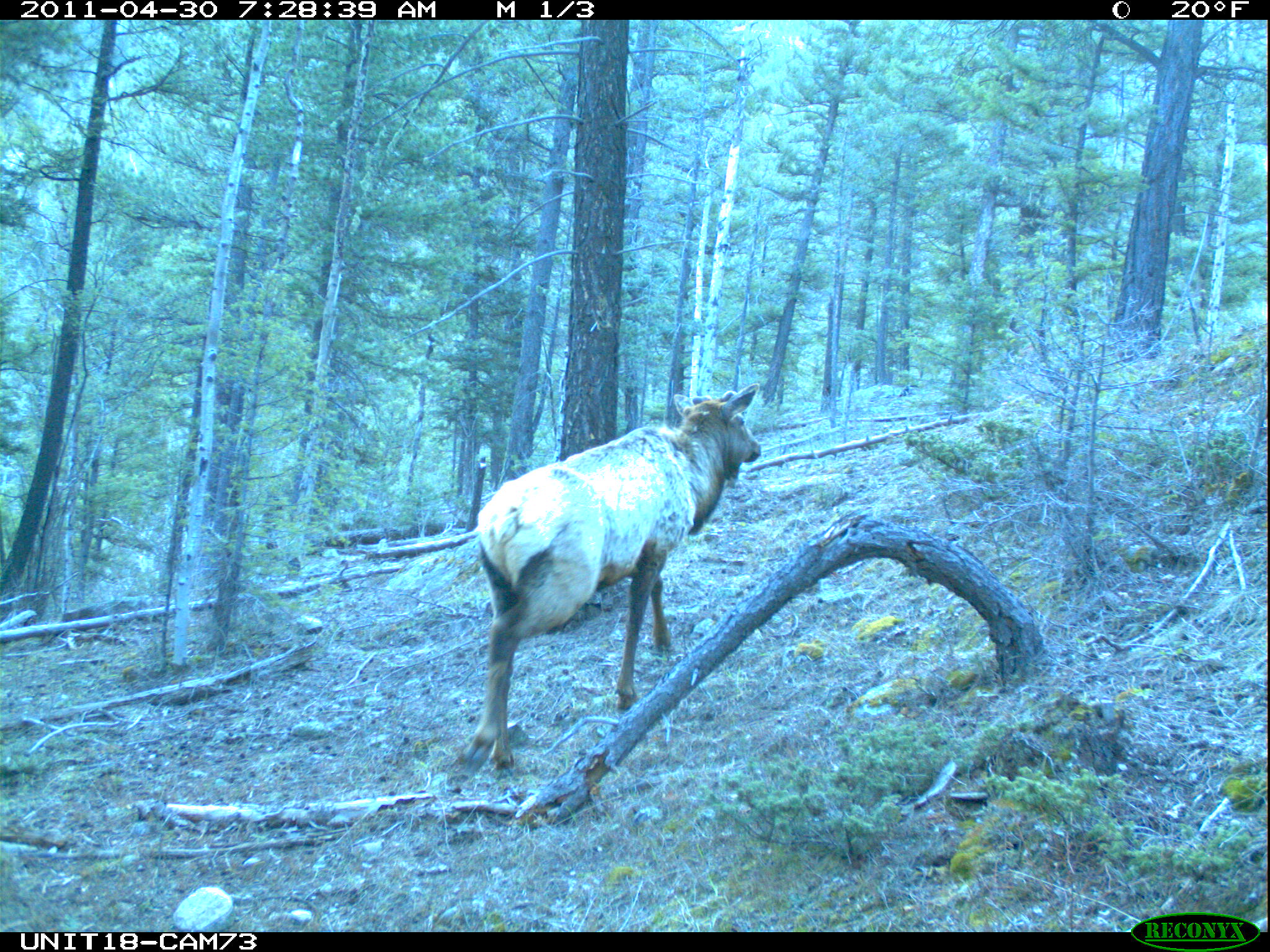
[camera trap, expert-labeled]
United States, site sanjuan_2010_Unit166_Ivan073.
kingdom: Animalia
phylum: Chordata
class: Mammalia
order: Artiodactyla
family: Cervidae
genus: Cervus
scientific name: Cervus elaphus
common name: red deer